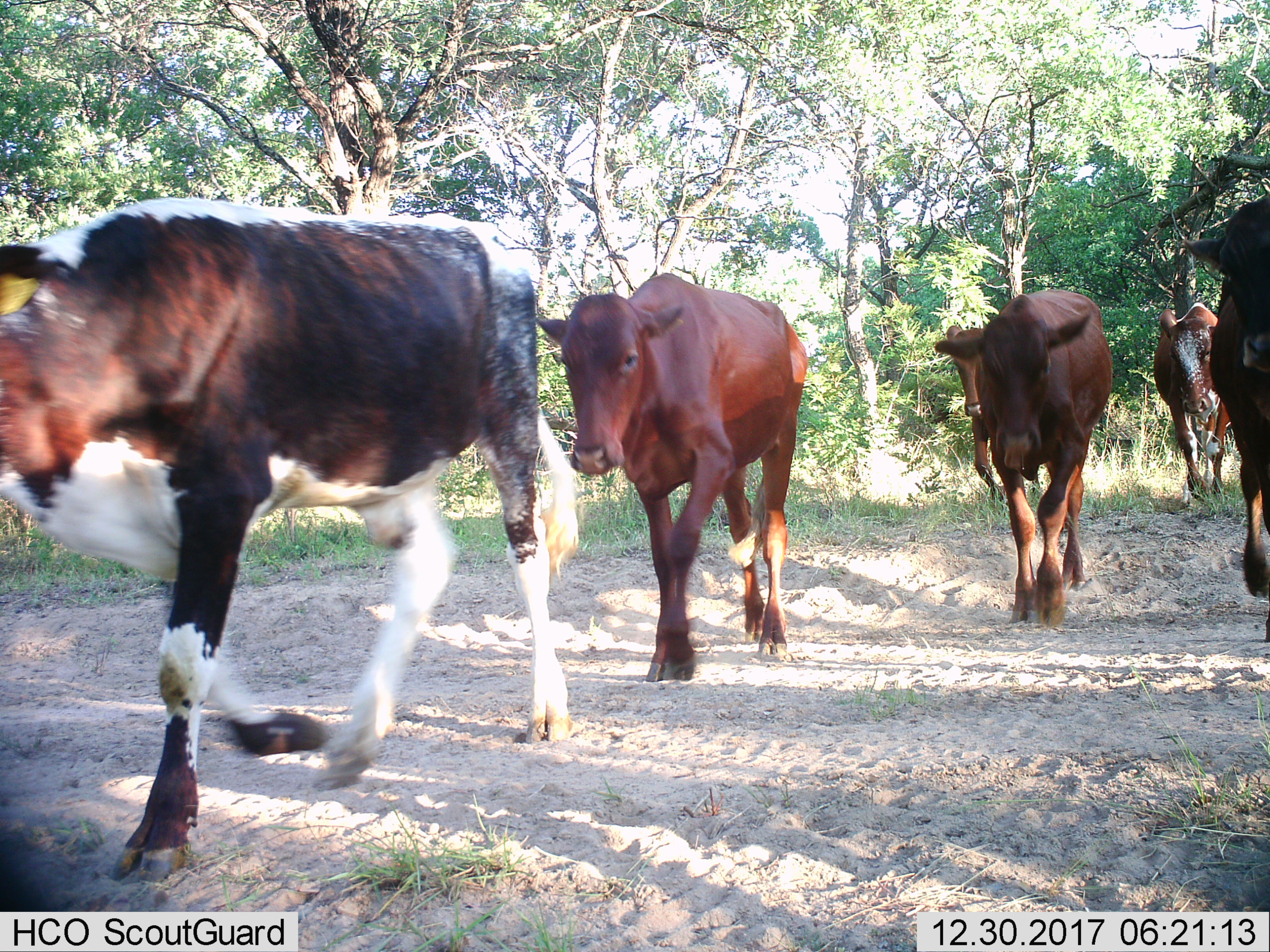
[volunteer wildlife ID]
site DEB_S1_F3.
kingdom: Animalia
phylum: Chordata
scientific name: Vertebrata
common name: domestic animal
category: domesticanimal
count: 6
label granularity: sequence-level